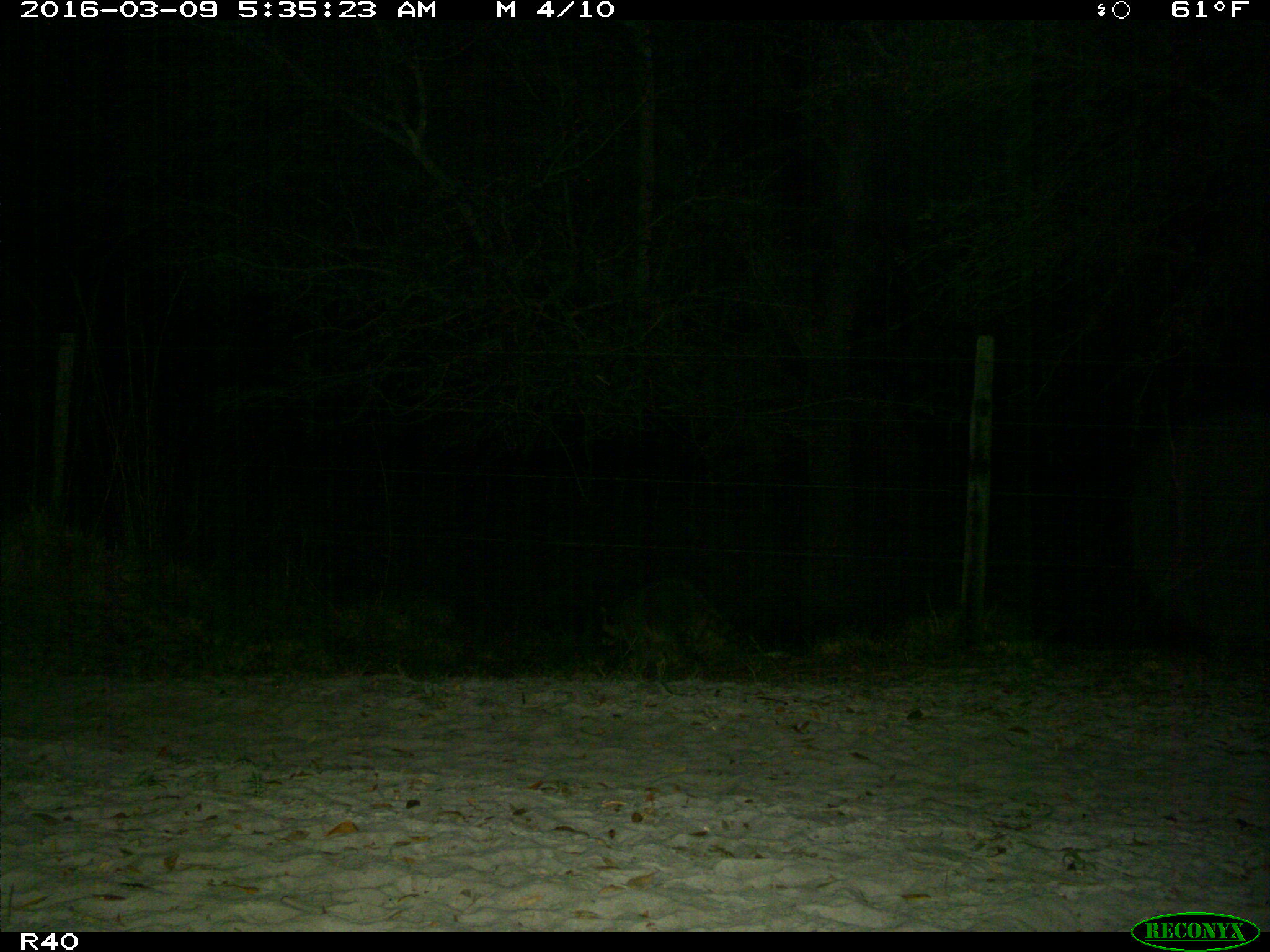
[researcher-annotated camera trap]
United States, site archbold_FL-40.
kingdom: Animalia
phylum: Chordata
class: Mammalia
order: Carnivora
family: Procyonidae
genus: Procyon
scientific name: Procyon lotor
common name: common raccoon